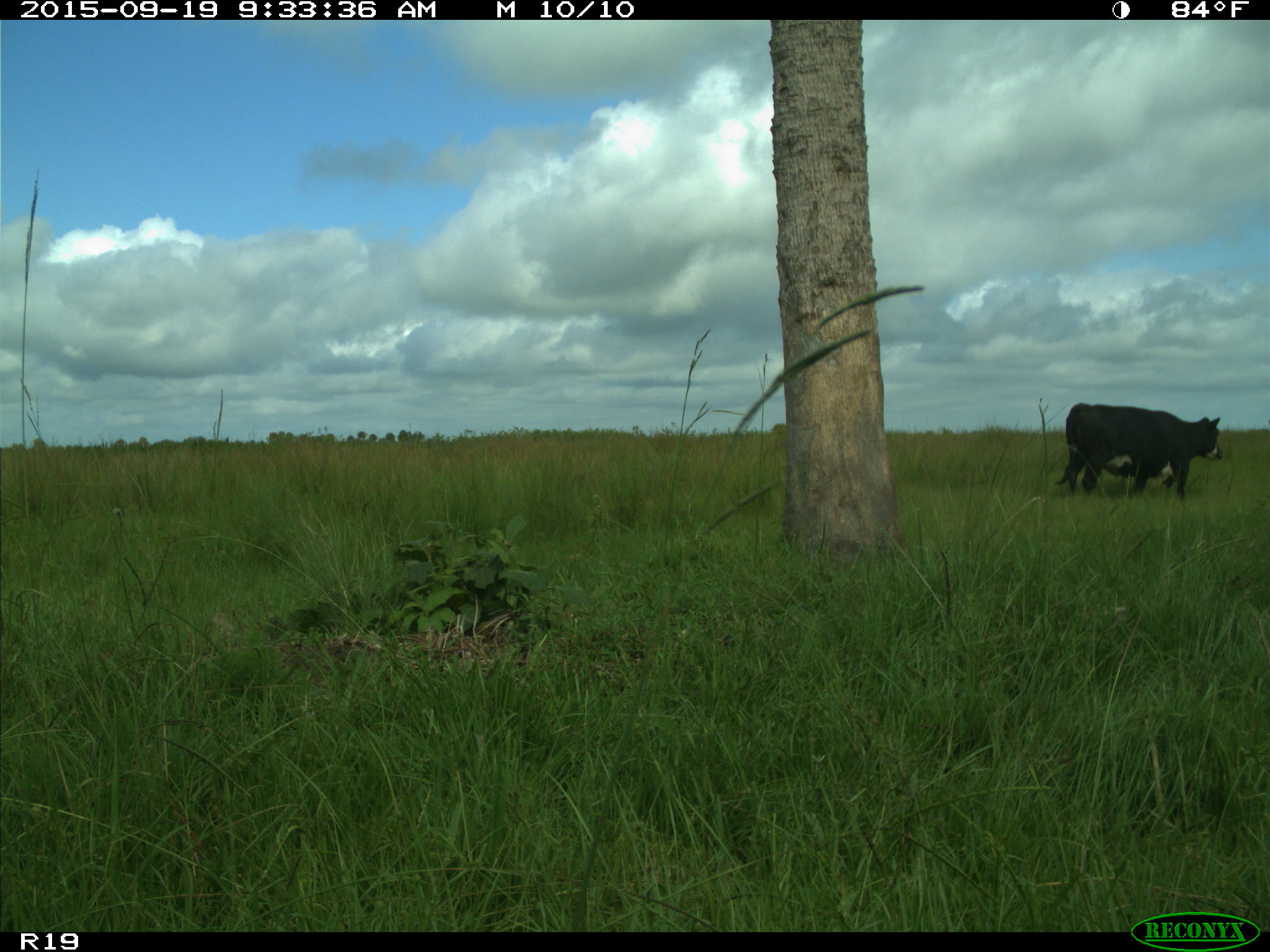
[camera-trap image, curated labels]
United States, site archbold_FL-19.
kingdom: Animalia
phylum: Chordata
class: Mammalia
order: Artiodactyla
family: Bovidae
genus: Bos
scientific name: Bos taurus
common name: domestic cow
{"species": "Bos taurus (domestic cow)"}